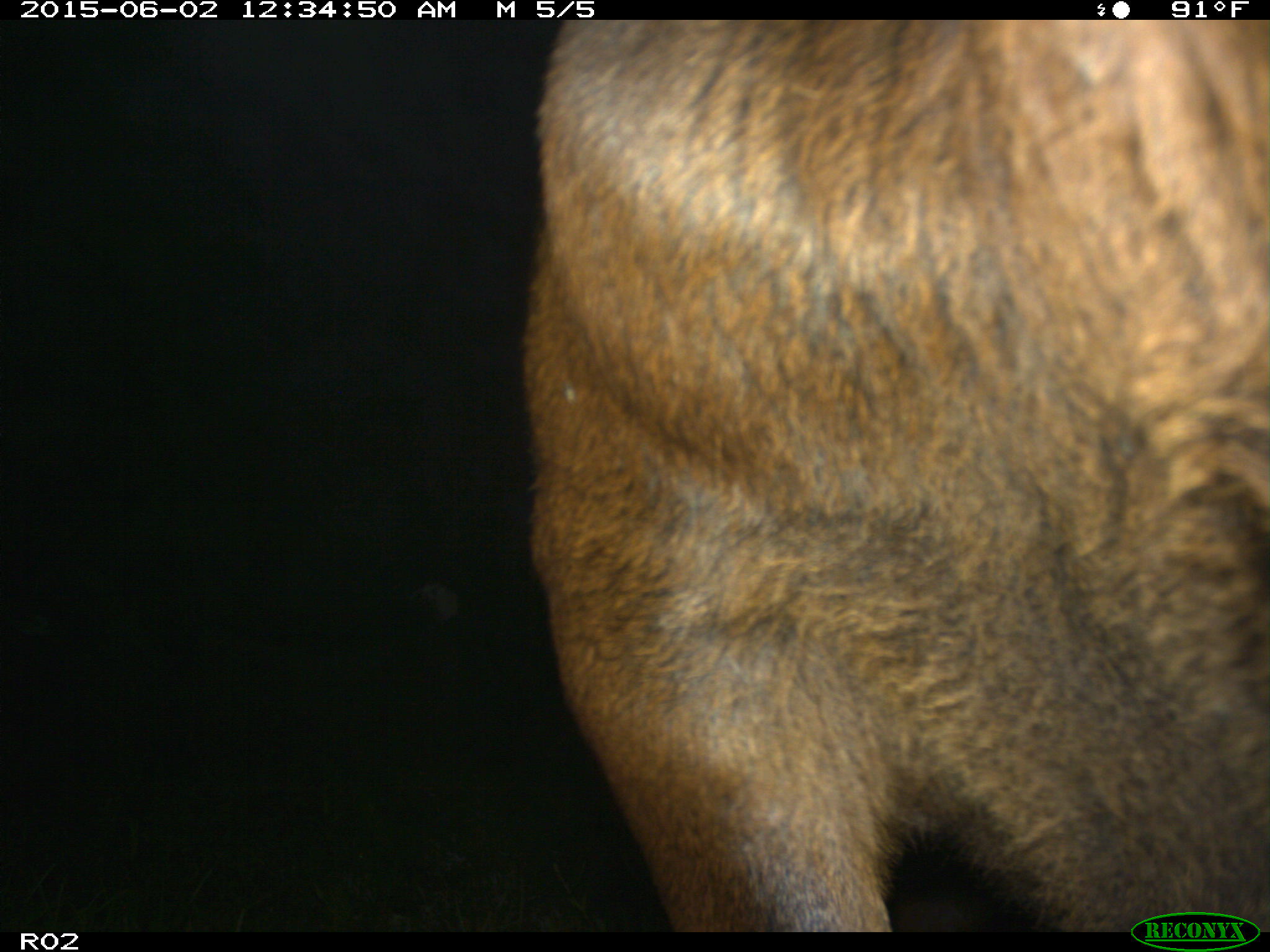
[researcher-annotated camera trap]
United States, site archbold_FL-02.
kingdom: Animalia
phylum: Chordata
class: Mammalia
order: Artiodactyla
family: Bovidae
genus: Bos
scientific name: Bos taurus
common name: domestic cow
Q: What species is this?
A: Bos taurus (domestic cow).